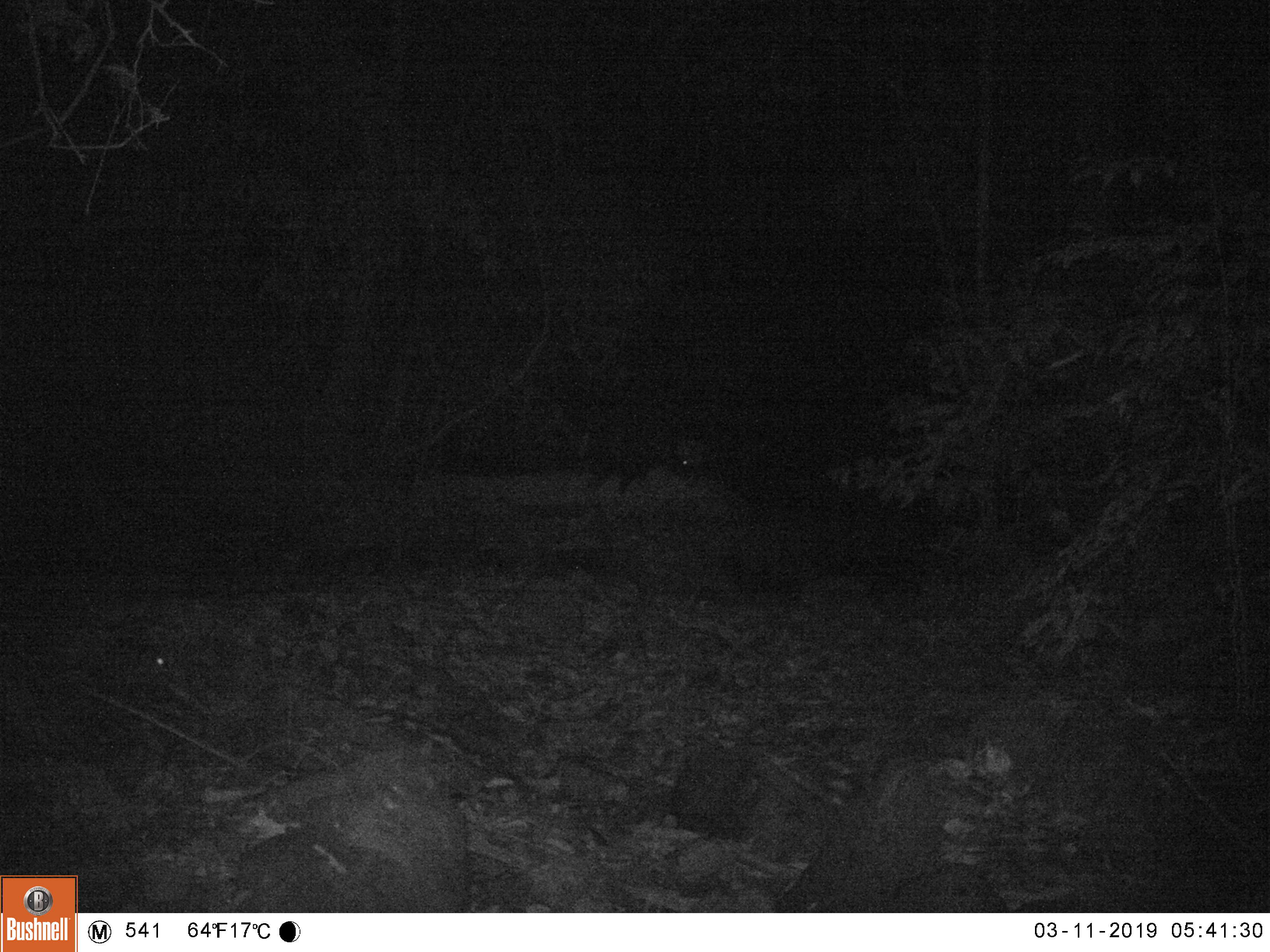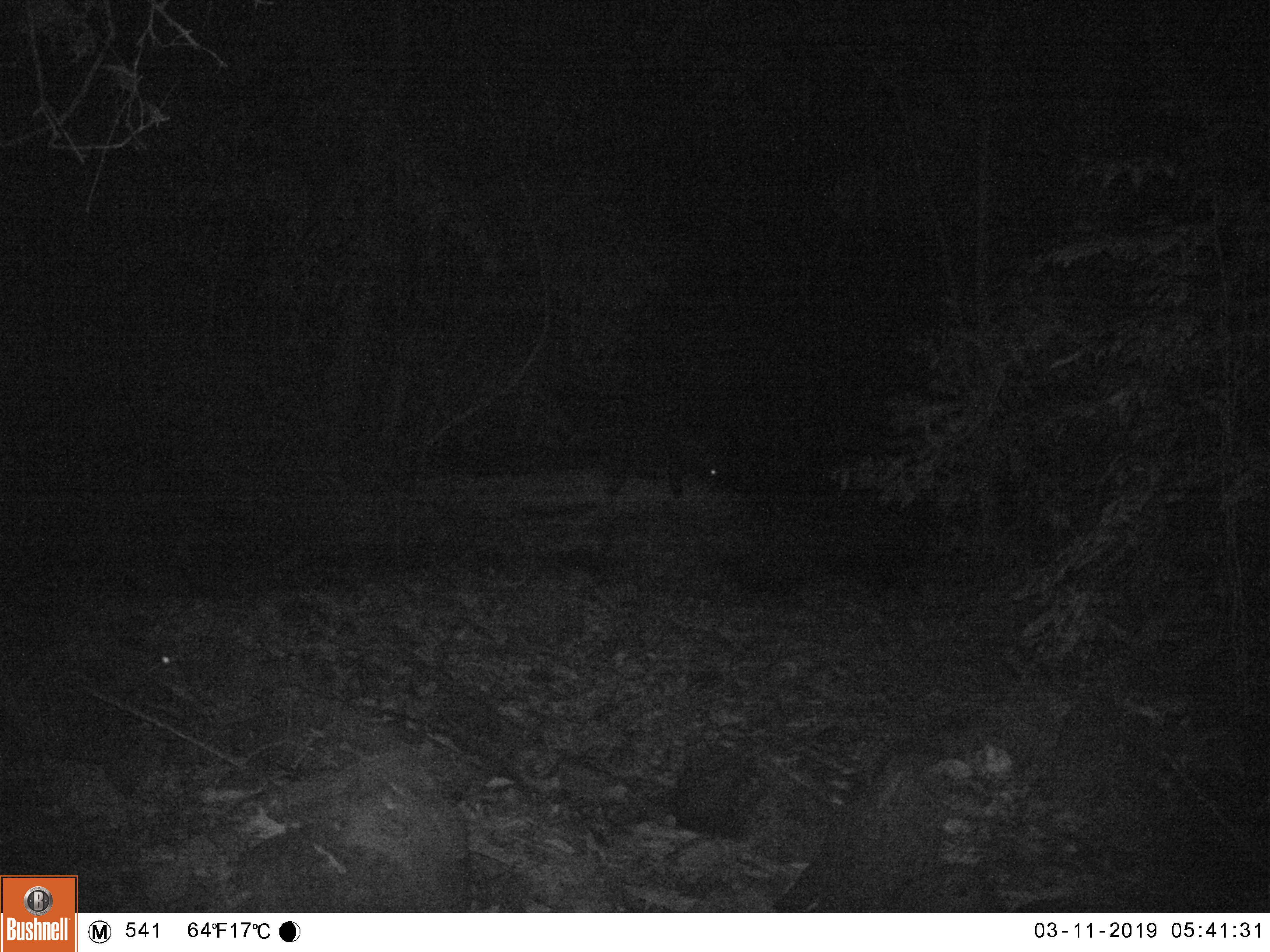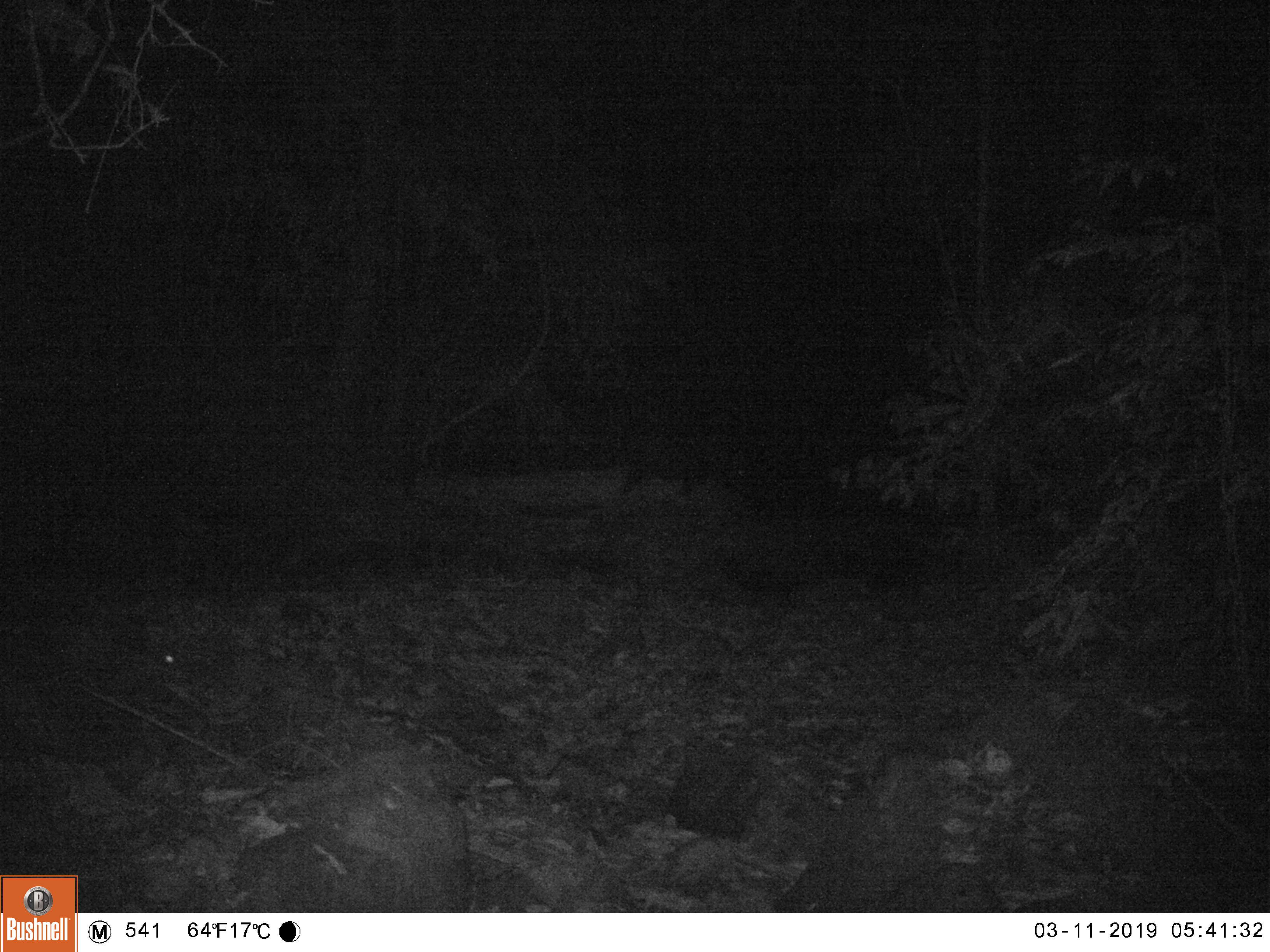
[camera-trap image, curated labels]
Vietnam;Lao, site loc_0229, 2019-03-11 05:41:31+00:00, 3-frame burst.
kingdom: Animalia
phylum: Chordata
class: Mammalia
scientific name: Mammalia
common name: mammal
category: unidentified mammal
Unidentified mammal (mammal) (Mammalia). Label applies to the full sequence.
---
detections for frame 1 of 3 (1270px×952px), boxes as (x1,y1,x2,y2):
unidentified mammal: (583,432,708,495)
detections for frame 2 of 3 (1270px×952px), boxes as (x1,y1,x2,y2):
unidentified mammal: (604,432,719,498)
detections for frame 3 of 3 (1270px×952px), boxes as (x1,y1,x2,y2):
unidentified mammal: (615,446,737,495)